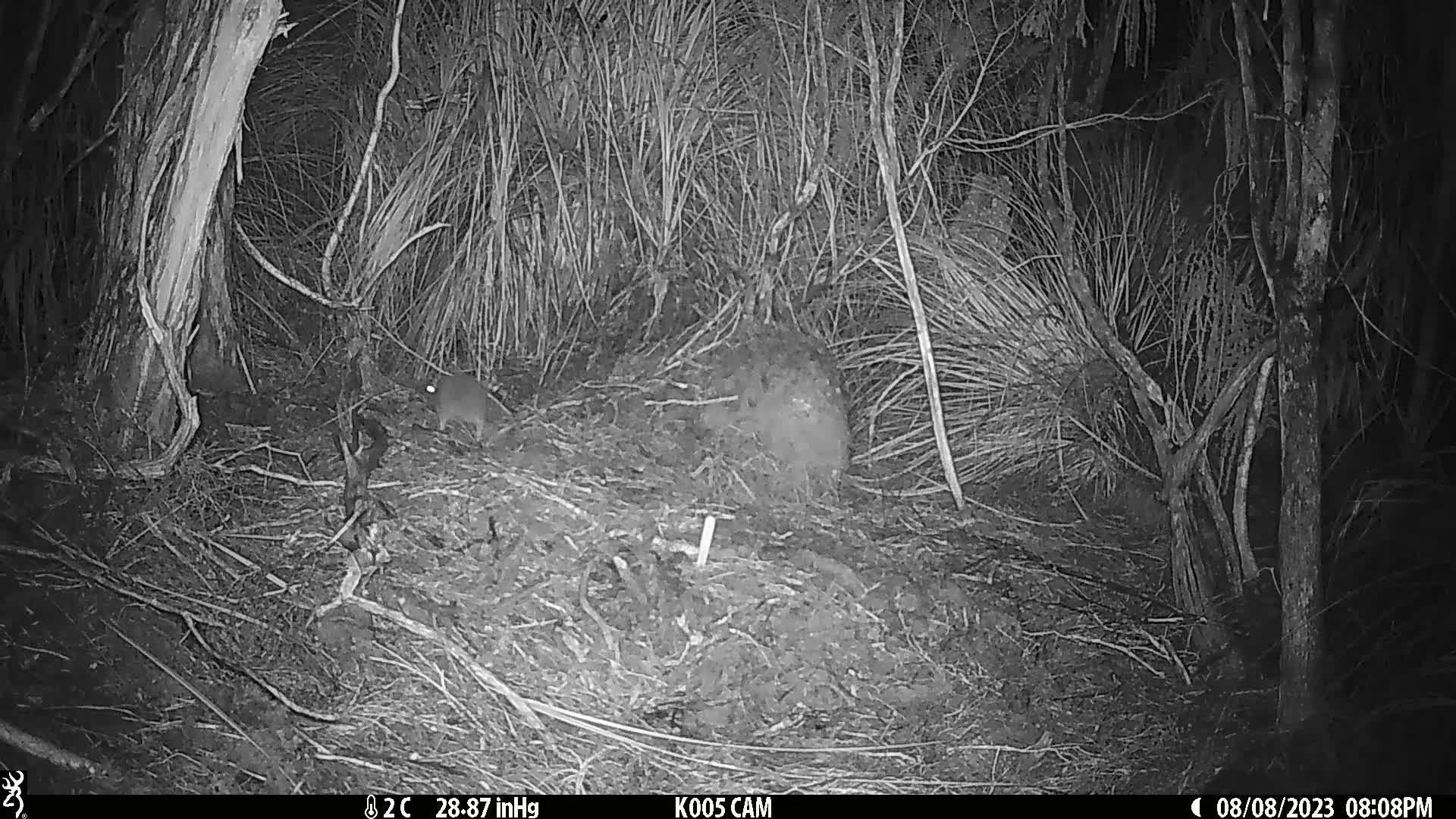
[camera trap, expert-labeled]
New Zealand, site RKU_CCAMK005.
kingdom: Animalia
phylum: Chordata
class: Mammalia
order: Rodentia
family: Muridae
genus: Rattus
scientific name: Rattus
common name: rat